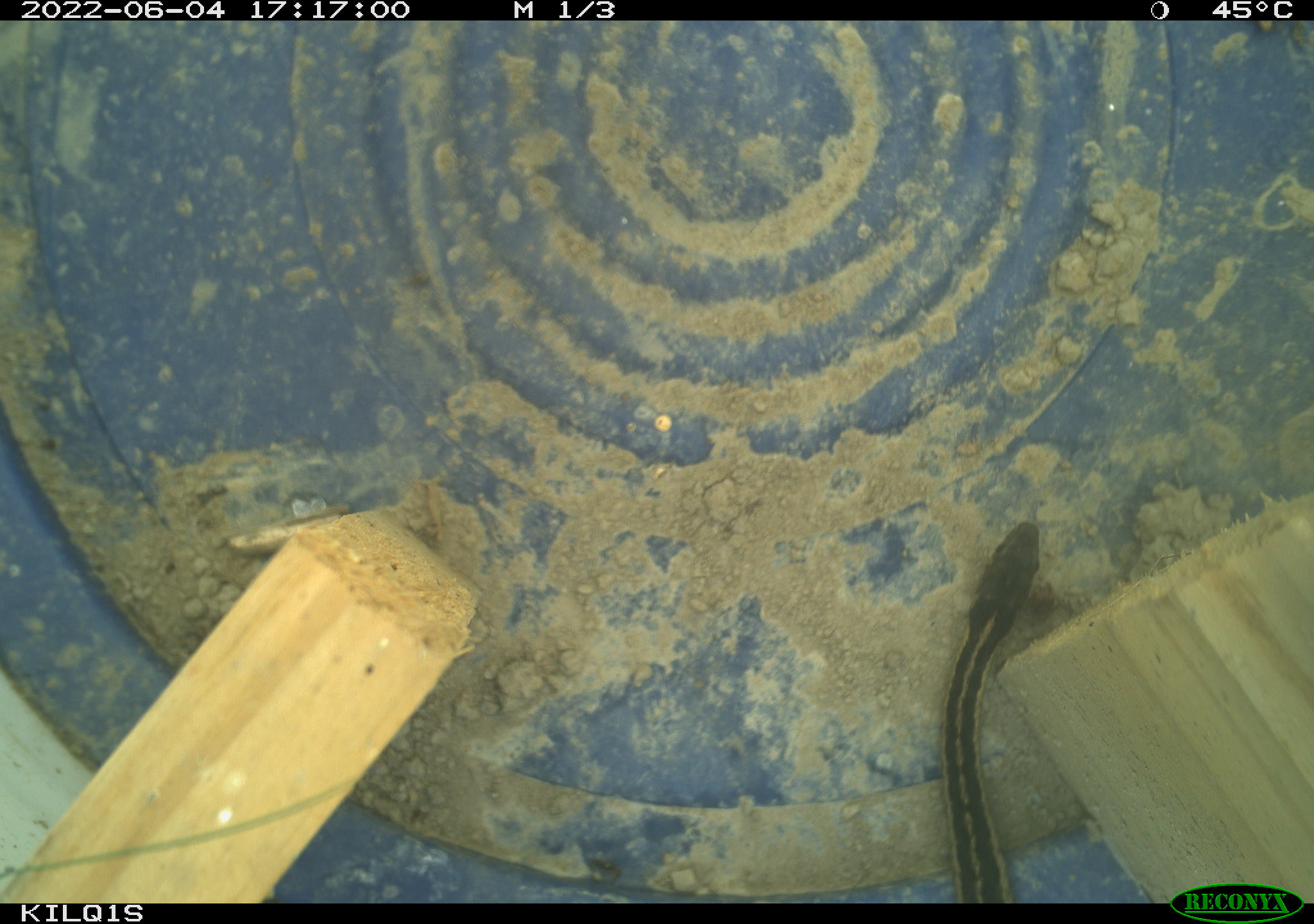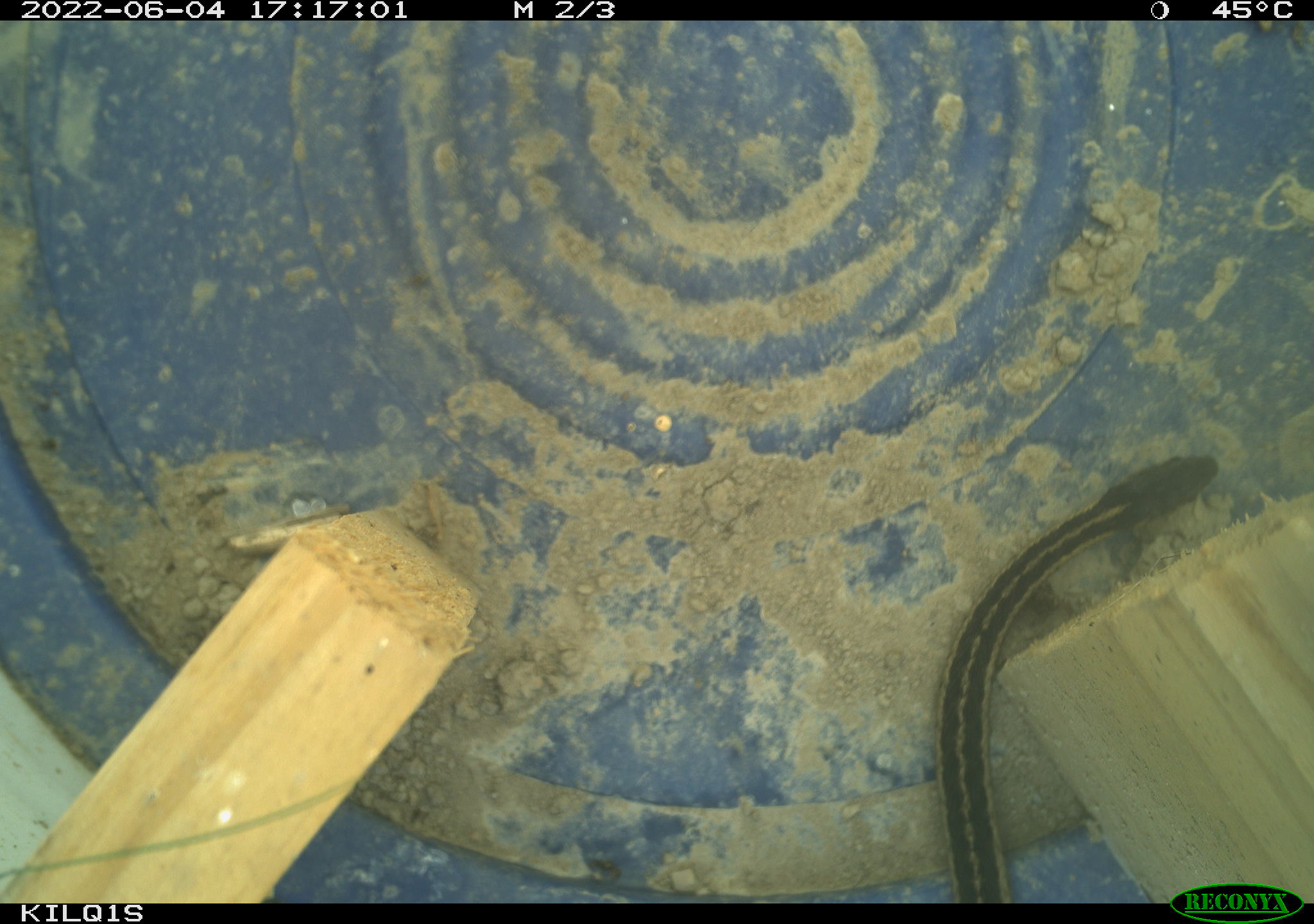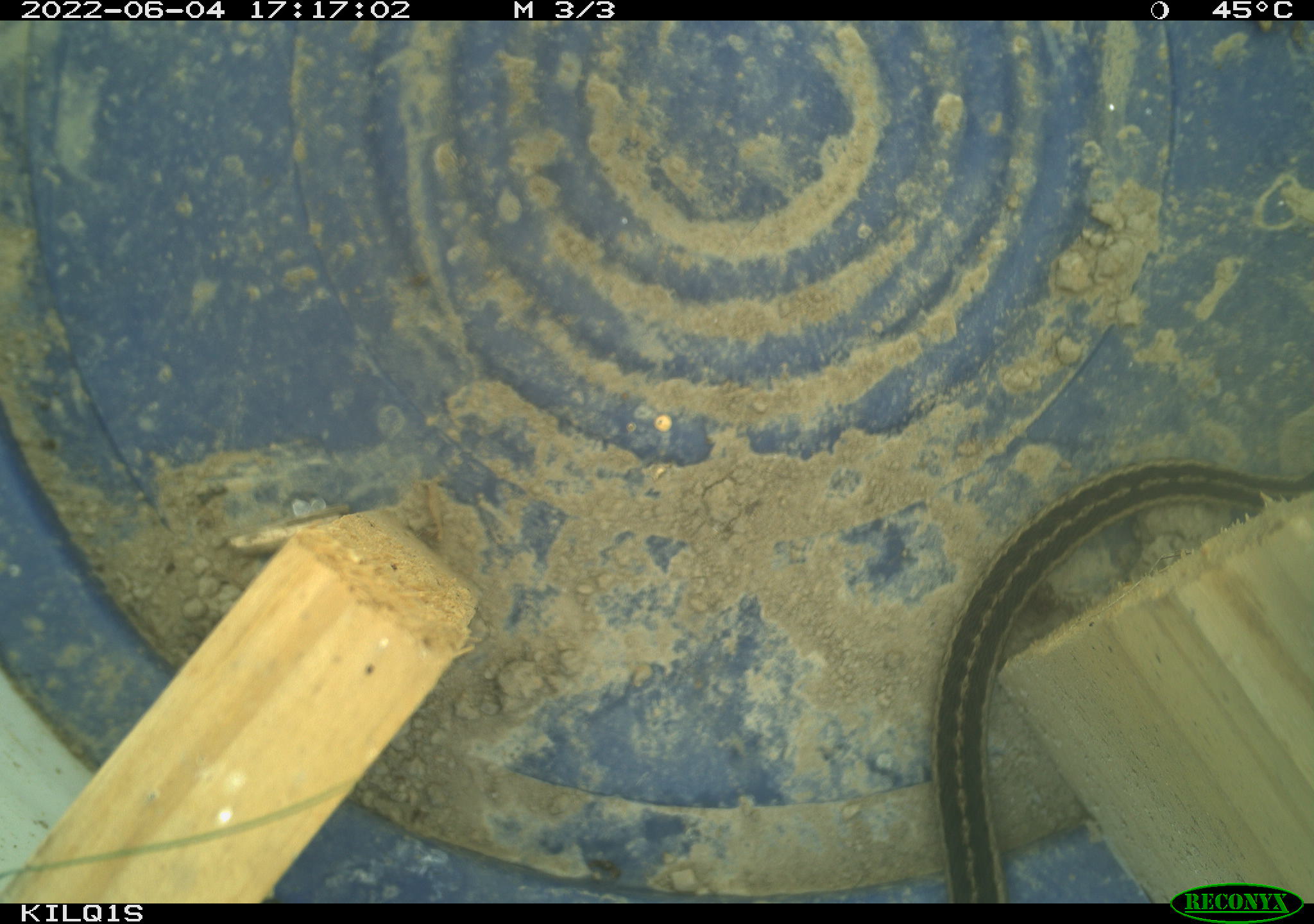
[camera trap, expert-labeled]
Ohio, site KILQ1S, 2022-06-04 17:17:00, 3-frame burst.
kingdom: Animalia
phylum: Chordata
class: Reptilia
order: Squamata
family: Colubridae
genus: Thamnophis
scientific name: Thamnophis sirtalis sirtalis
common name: eastern gartersnake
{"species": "eastern gartersnake (Thamnophis sirtalis sirtalis)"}